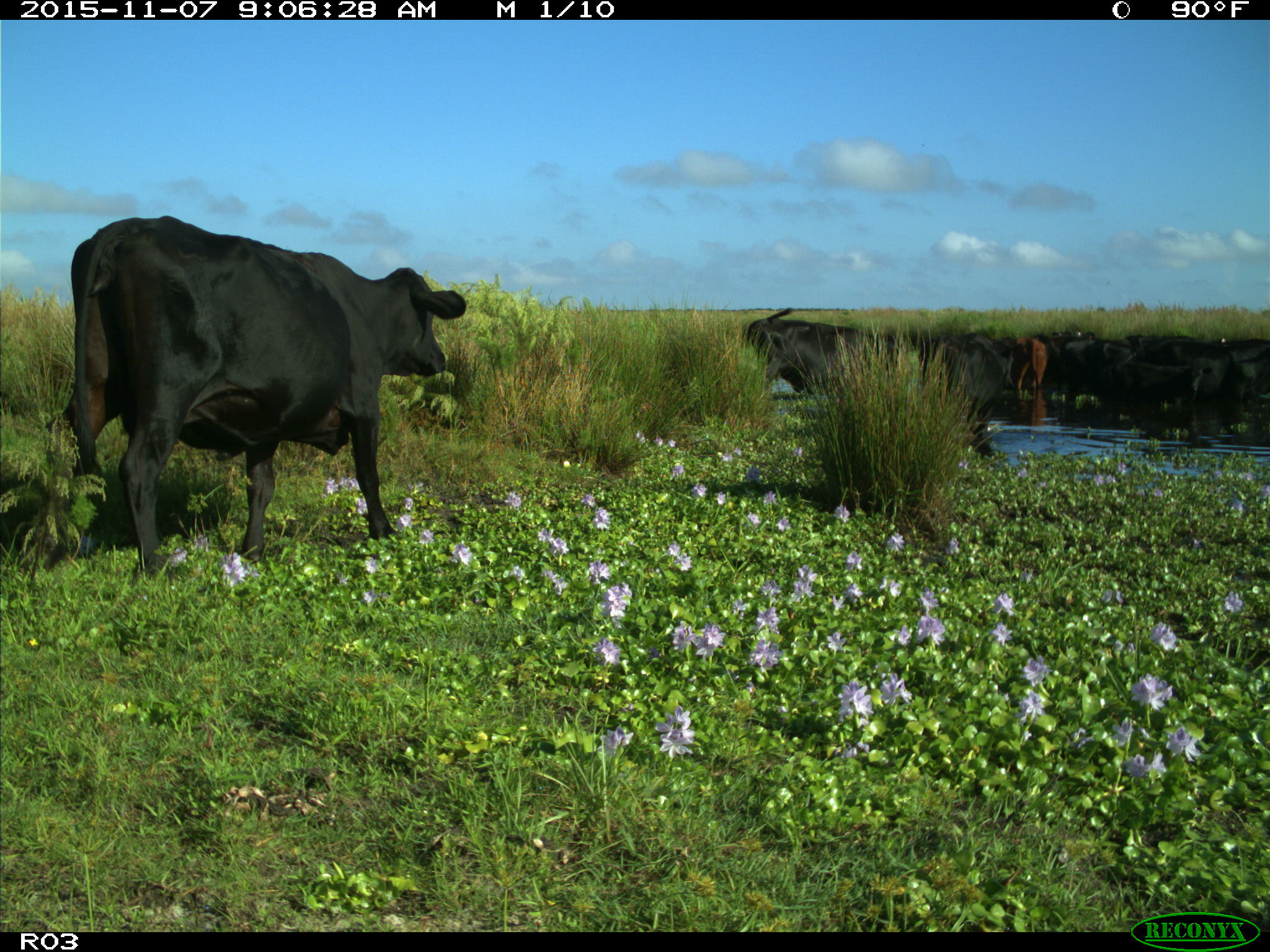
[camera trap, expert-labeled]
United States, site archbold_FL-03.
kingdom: Animalia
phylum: Chordata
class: Mammalia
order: Artiodactyla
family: Bovidae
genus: Bos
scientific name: Bos taurus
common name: domestic cow